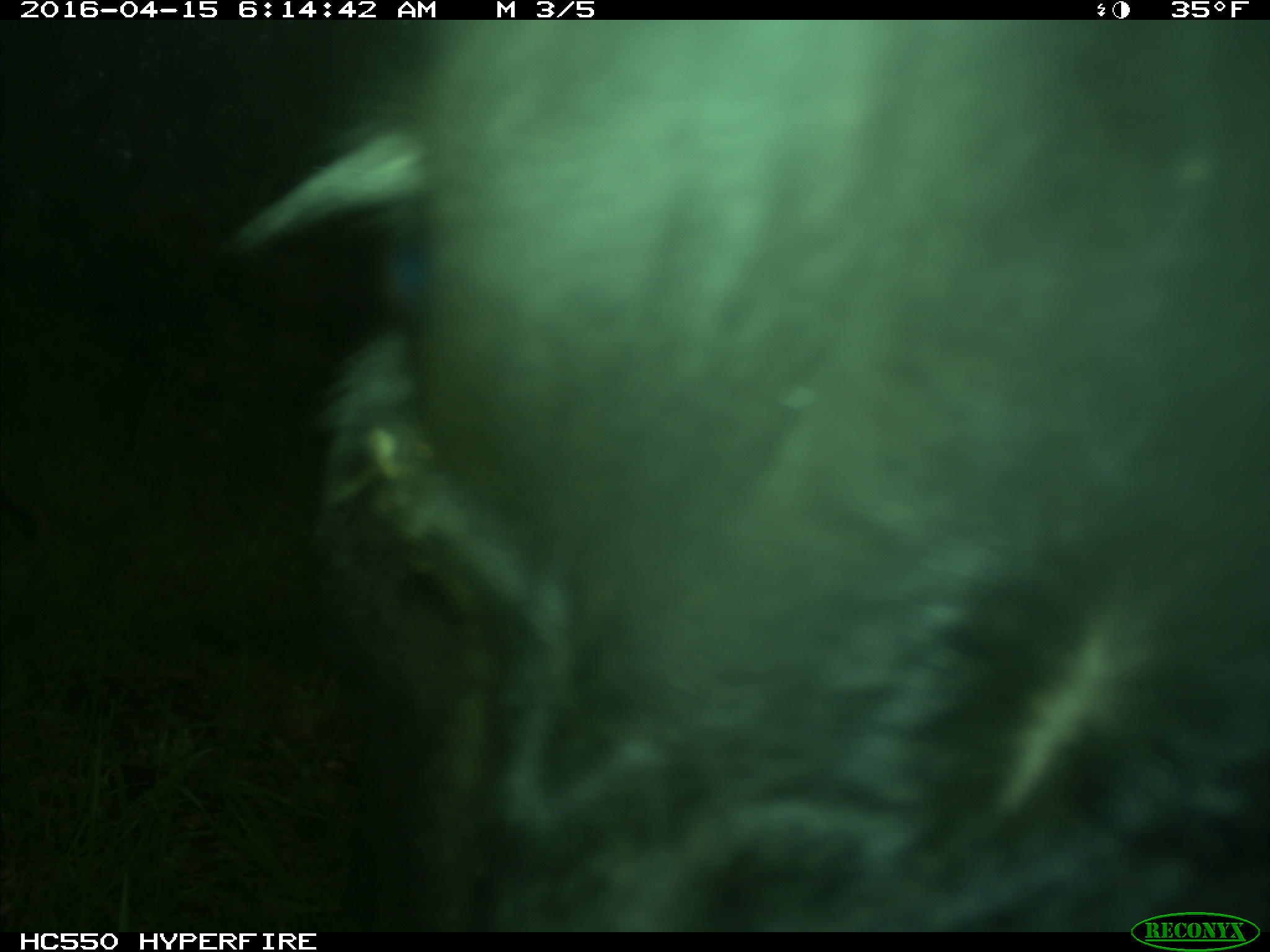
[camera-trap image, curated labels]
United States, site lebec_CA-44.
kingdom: Animalia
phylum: Chordata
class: Mammalia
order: Artiodactyla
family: Bovidae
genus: Bos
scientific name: Bos taurus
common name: domestic cow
Bos taurus (domestic cow).